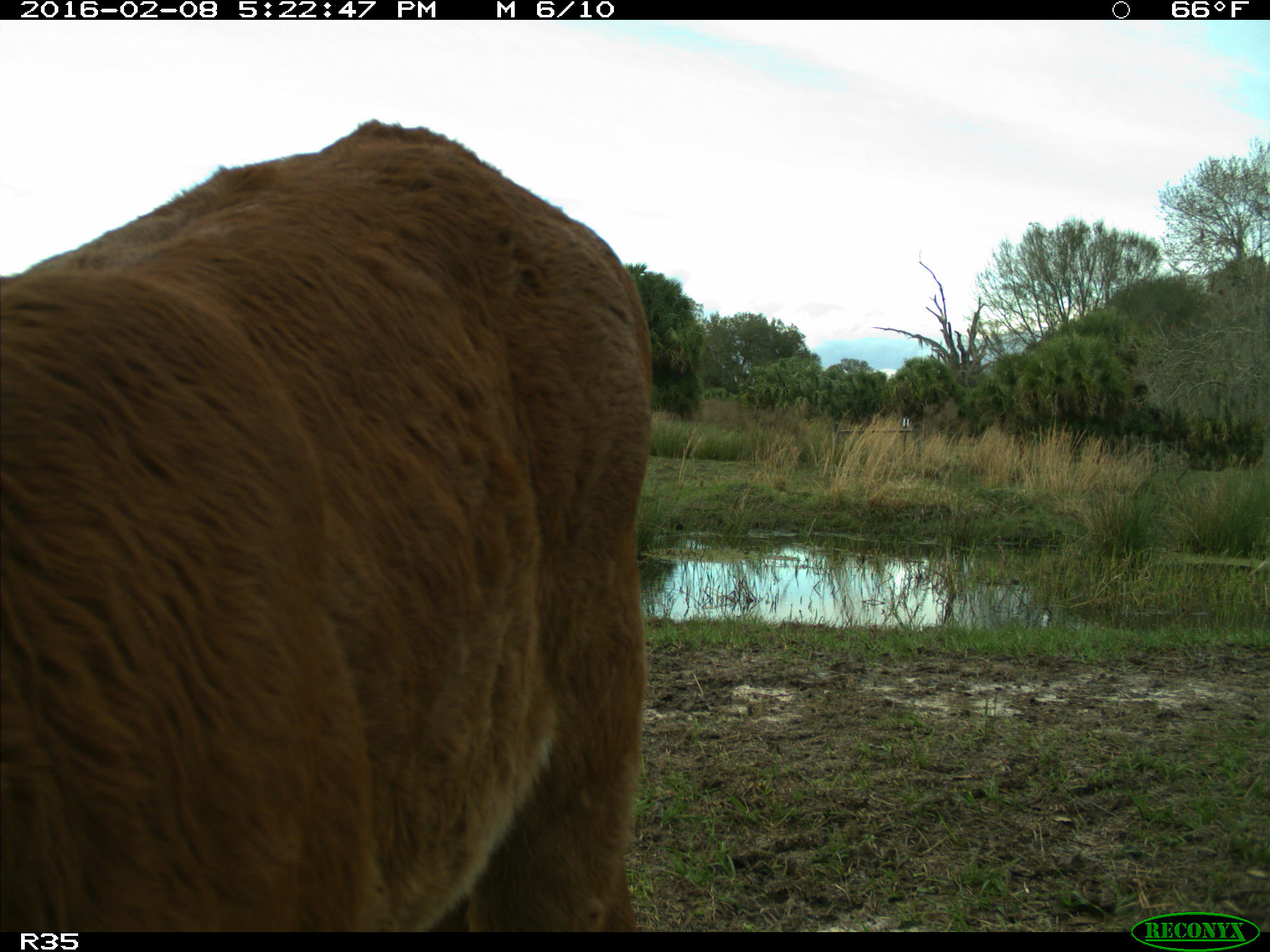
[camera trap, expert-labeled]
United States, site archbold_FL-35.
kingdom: Animalia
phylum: Chordata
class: Mammalia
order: Artiodactyla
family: Bovidae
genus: Bos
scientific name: Bos taurus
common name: domestic cow